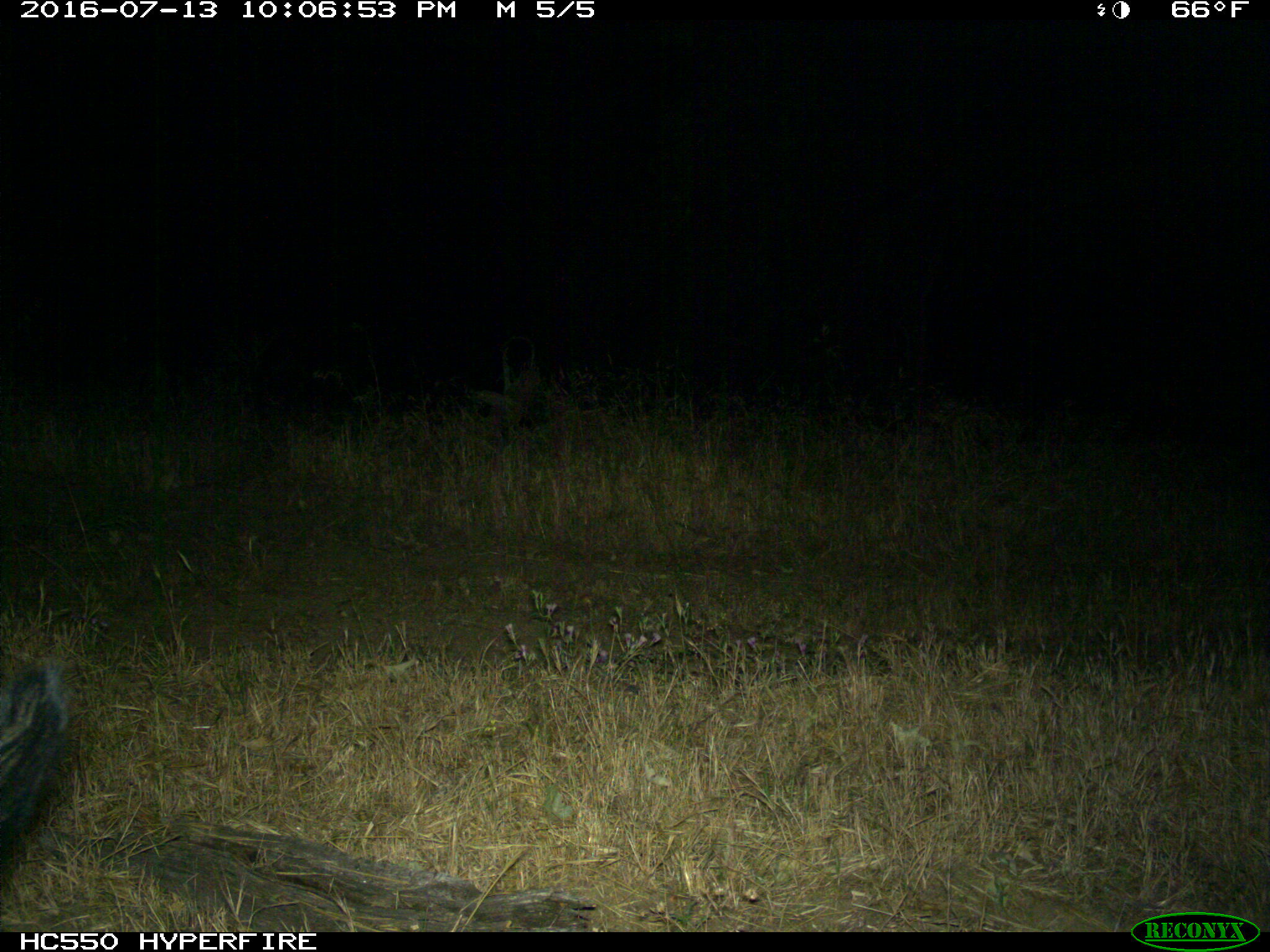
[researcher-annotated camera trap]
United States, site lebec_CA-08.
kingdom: Animalia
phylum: Chordata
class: Mammalia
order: Artiodactyla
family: Suidae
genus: Sus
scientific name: Sus scrofa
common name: wild boar